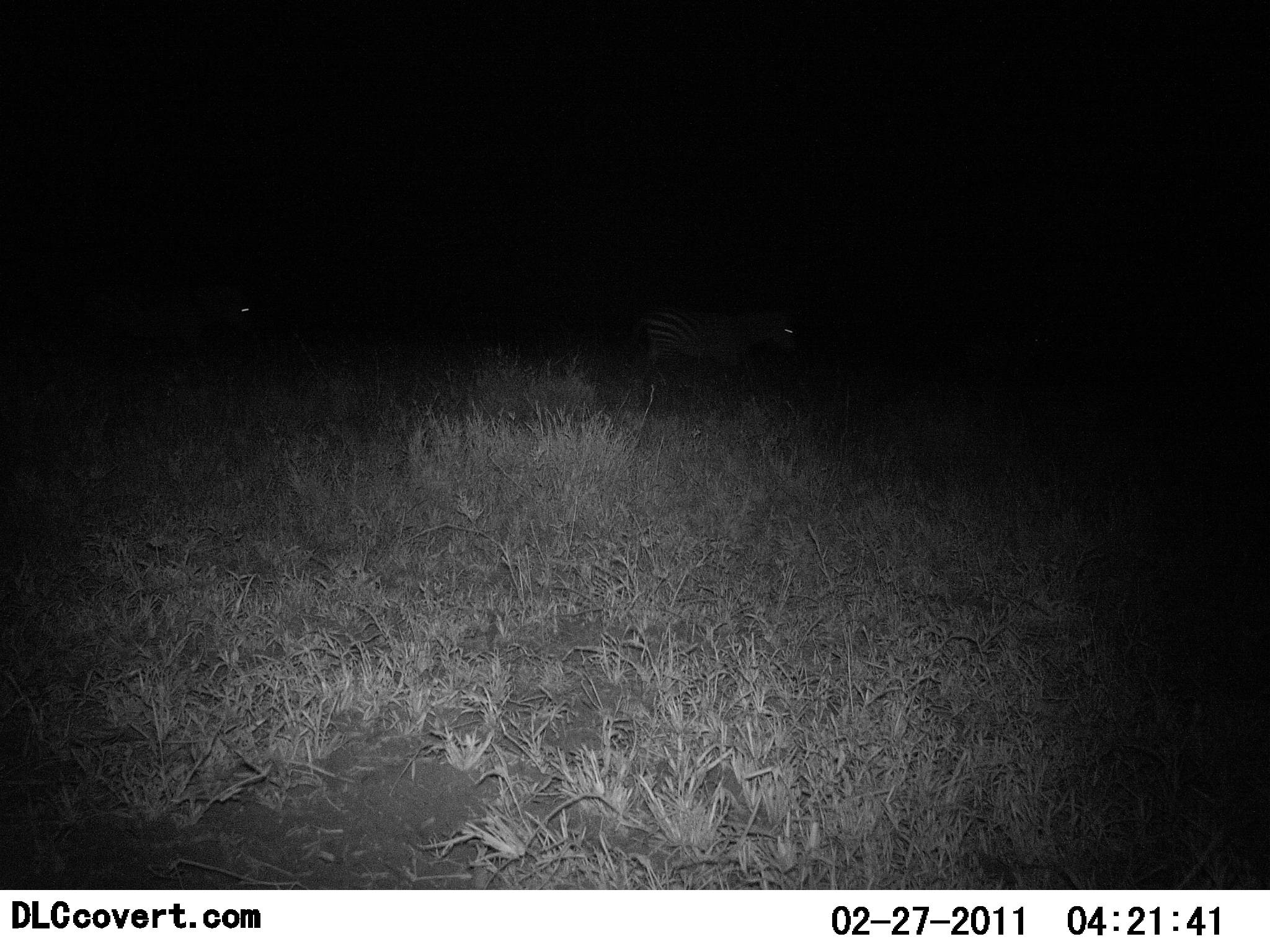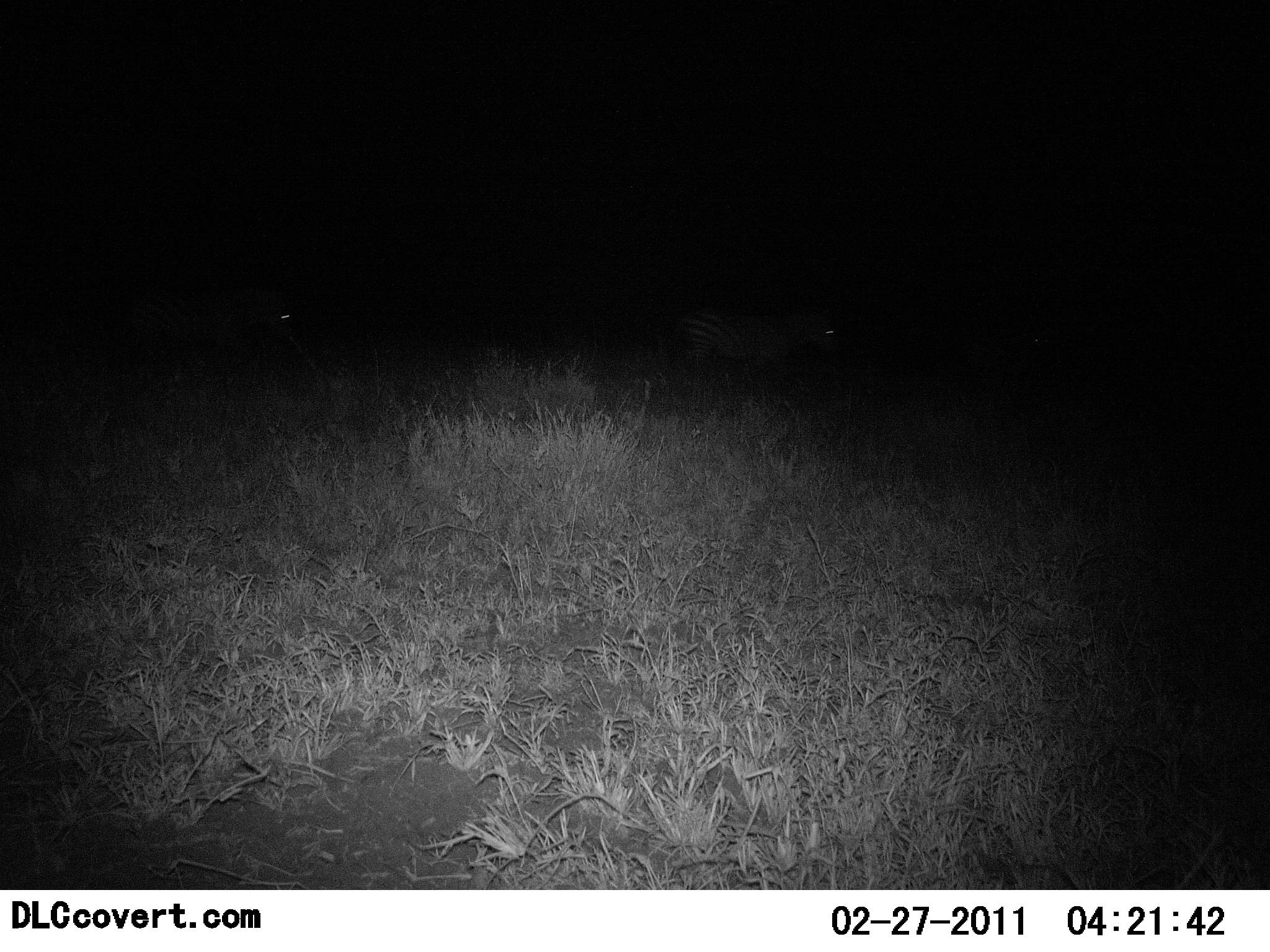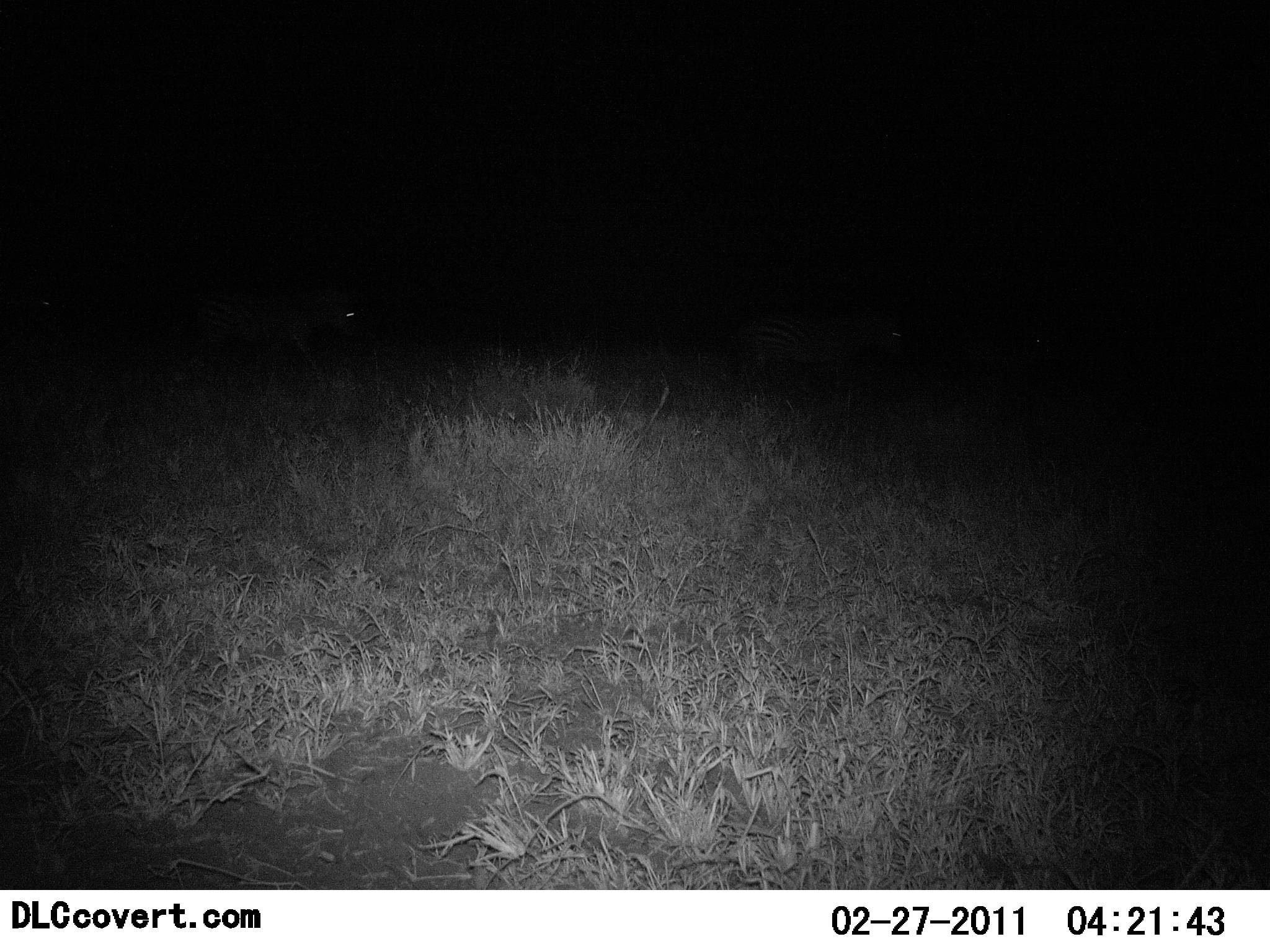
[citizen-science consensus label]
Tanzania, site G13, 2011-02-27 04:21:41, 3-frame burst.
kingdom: Animalia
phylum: Chordata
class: Mammalia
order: Perissodactyla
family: Equidae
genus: Equus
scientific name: Equus quagga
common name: plains zebra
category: zebra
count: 2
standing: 0%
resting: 0%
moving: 100%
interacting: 0%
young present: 0%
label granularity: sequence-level